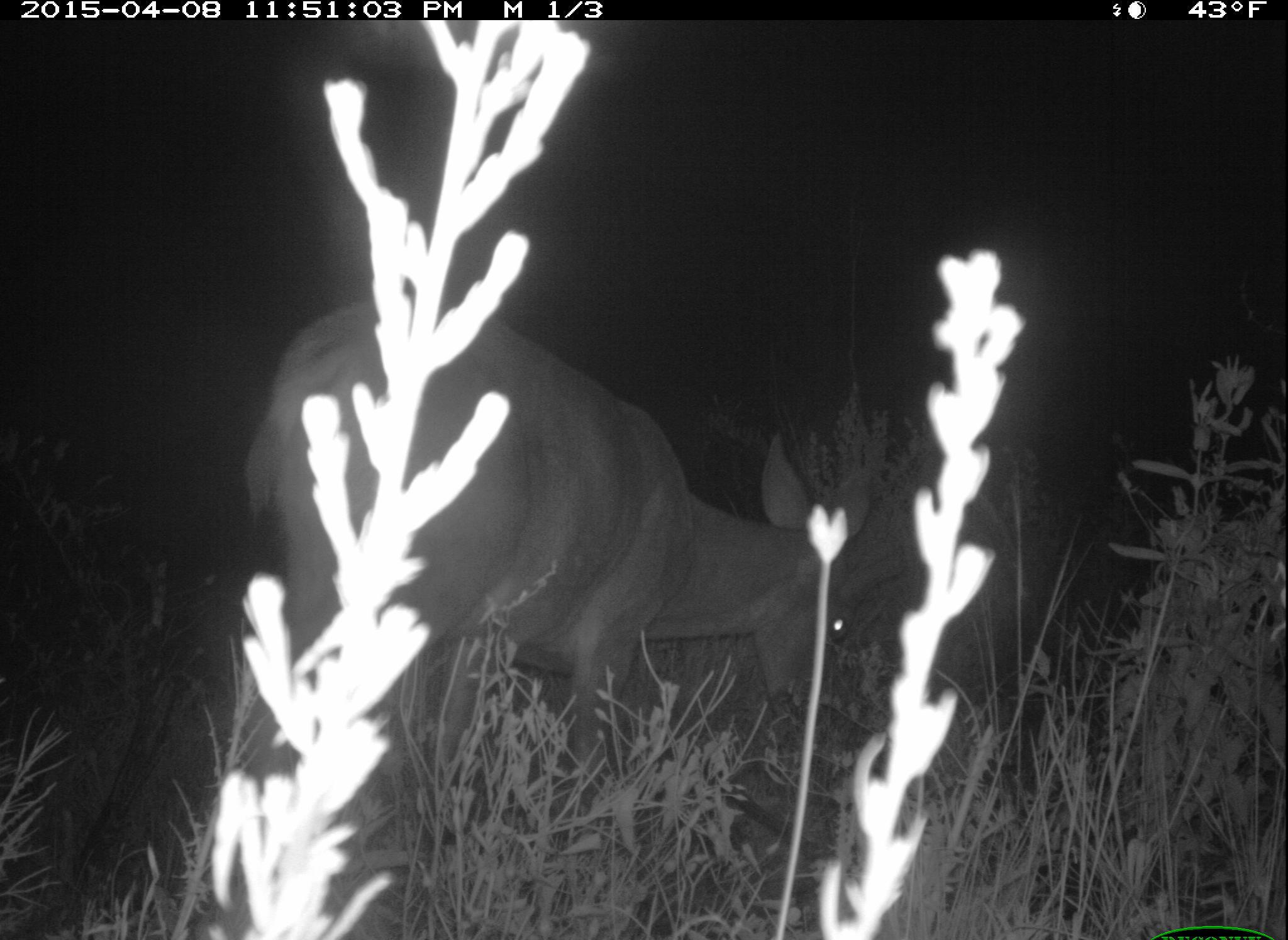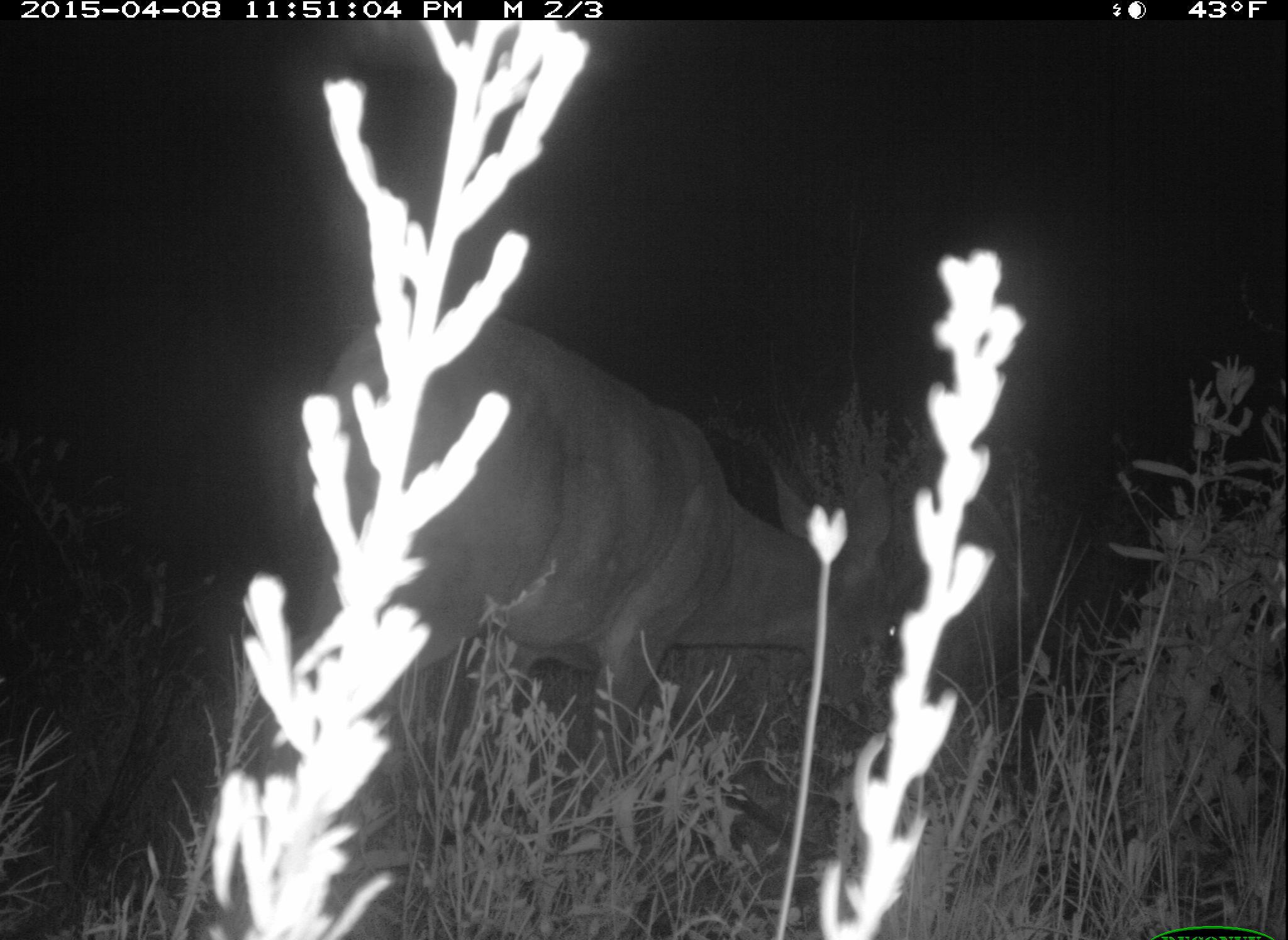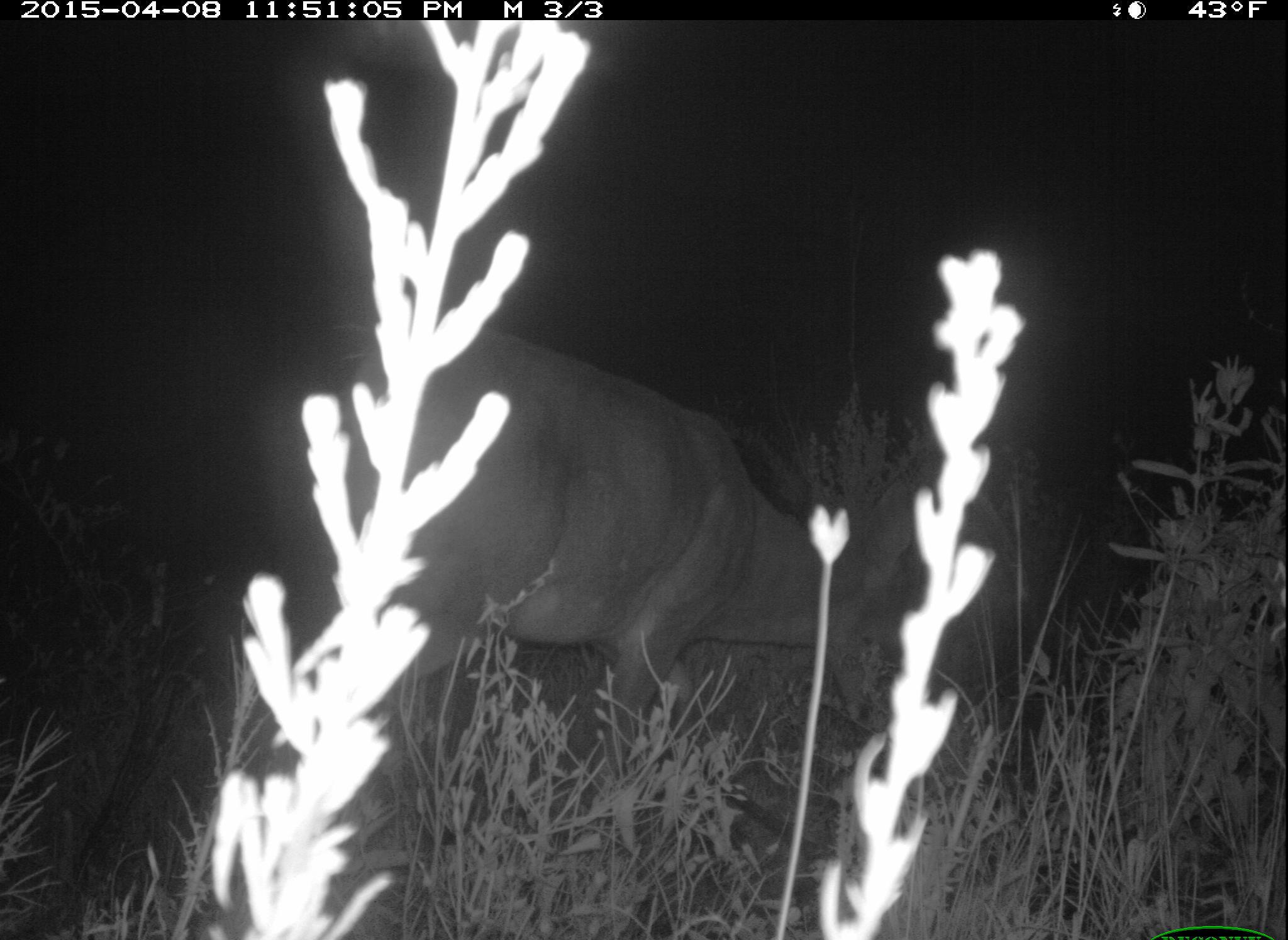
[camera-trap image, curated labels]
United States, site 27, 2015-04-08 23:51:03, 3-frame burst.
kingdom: Animalia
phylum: Chordata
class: Mammalia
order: Artiodactyla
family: Cervidae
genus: Odocoileus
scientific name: Odocoileus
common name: deer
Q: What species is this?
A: Deer (Odocoileus).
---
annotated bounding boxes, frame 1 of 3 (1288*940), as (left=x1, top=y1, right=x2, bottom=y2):
deer: (left=231, top=293, right=878, bottom=915)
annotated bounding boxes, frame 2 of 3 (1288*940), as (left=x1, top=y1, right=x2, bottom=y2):
deer: (left=231, top=311, right=908, bottom=913)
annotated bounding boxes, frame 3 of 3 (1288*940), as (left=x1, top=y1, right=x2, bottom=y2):
deer: (left=212, top=306, right=945, bottom=910)